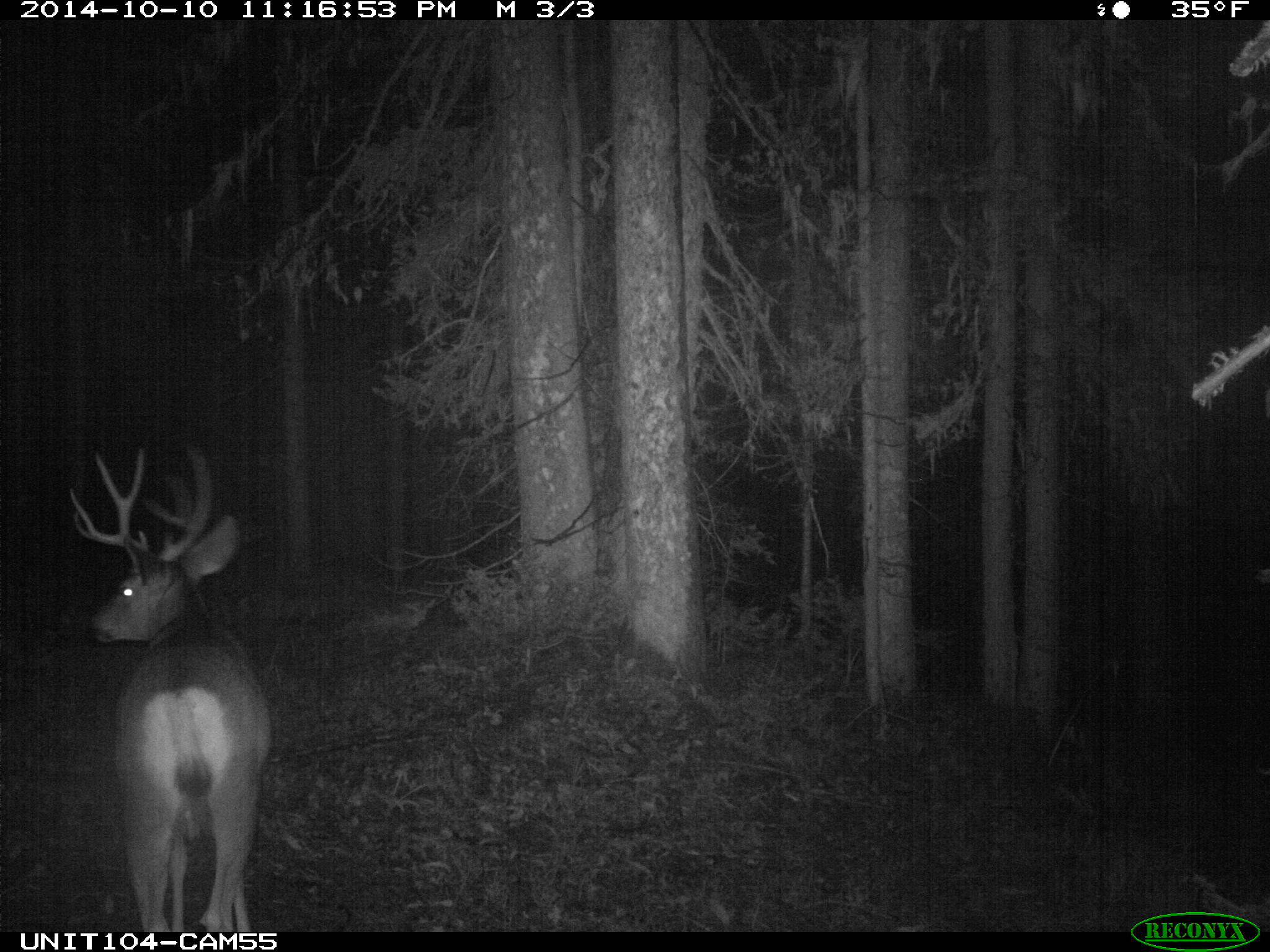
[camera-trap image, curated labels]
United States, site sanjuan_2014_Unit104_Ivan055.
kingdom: Animalia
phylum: Chordata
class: Mammalia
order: Artiodactyla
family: Cervidae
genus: Odocoileus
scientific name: Odocoileus hemionus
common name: mule deer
Odocoileus hemionus (mule deer).